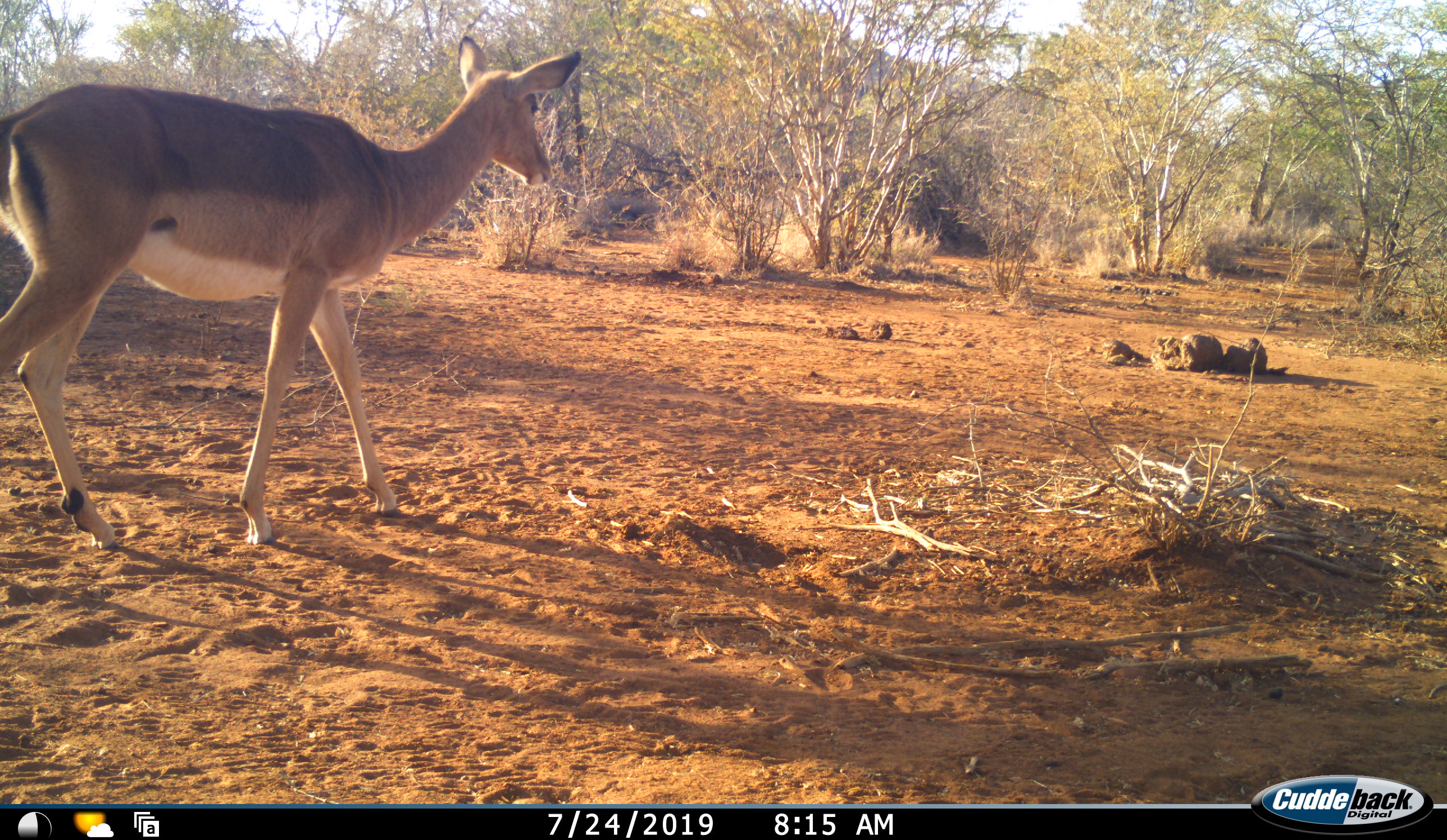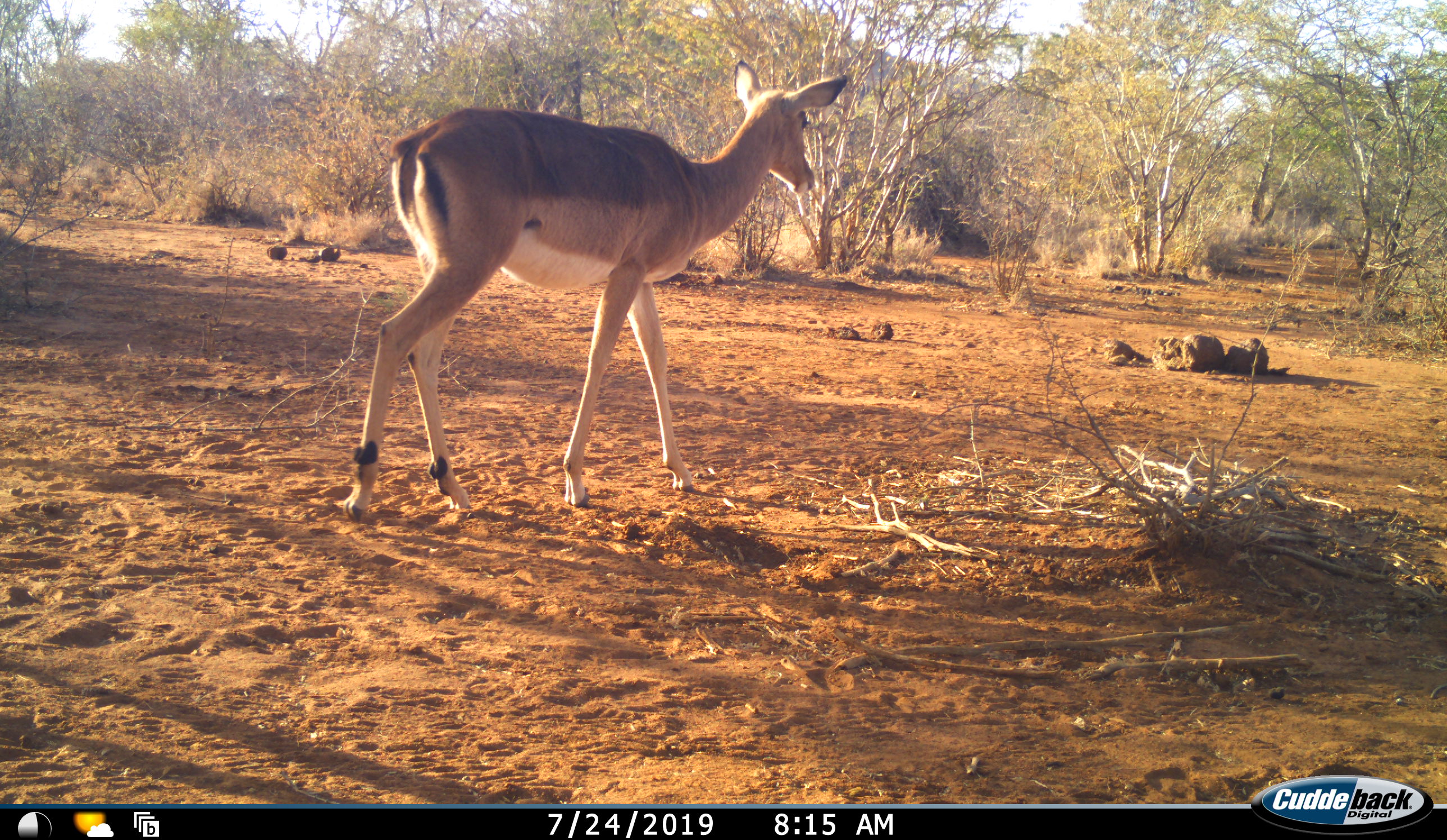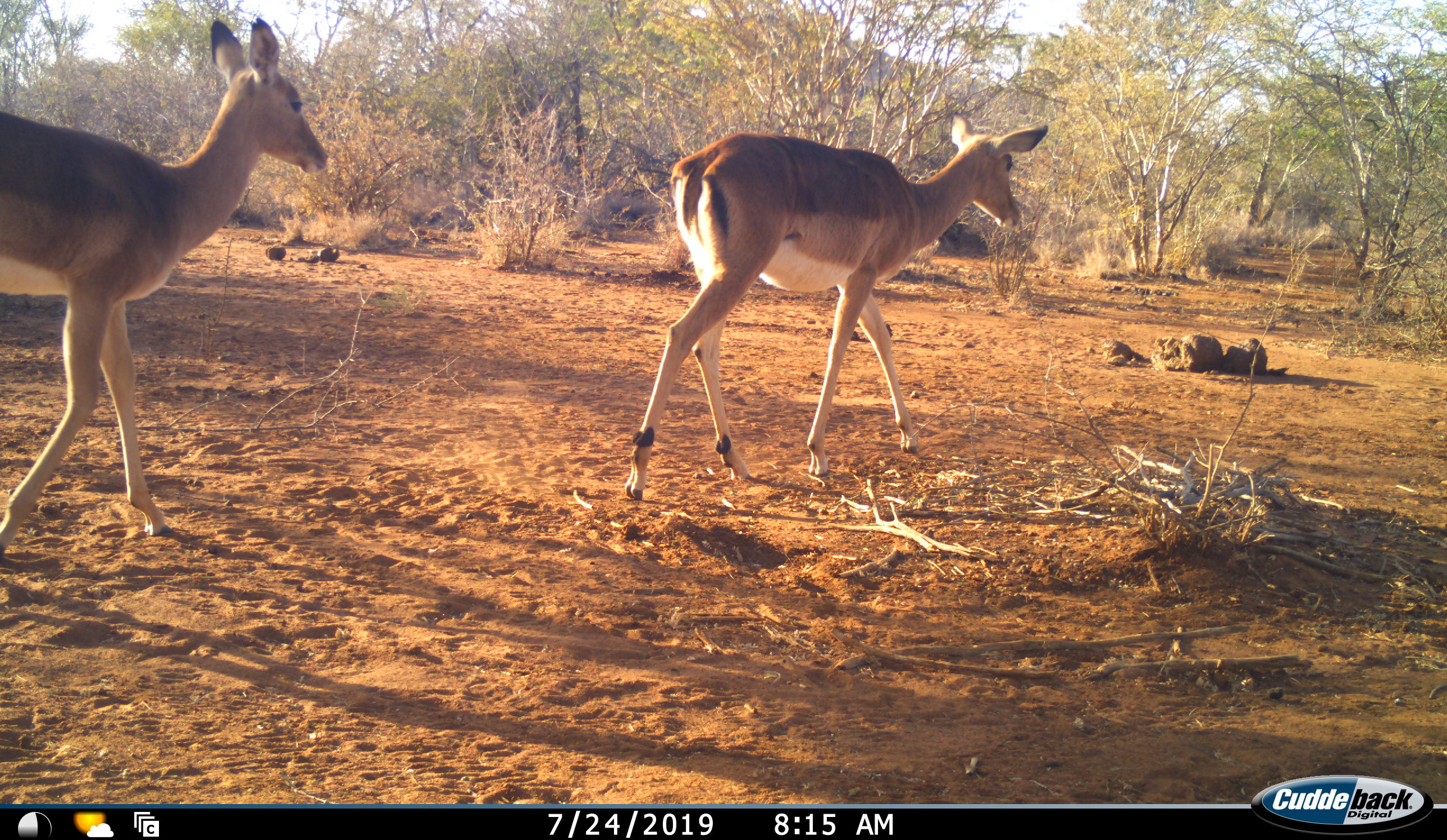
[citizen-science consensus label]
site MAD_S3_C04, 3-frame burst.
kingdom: Animalia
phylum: Chordata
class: Mammalia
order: Artiodactyla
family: Bovidae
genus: Aepyceros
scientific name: Aepyceros melampus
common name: impala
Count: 2.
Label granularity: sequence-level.